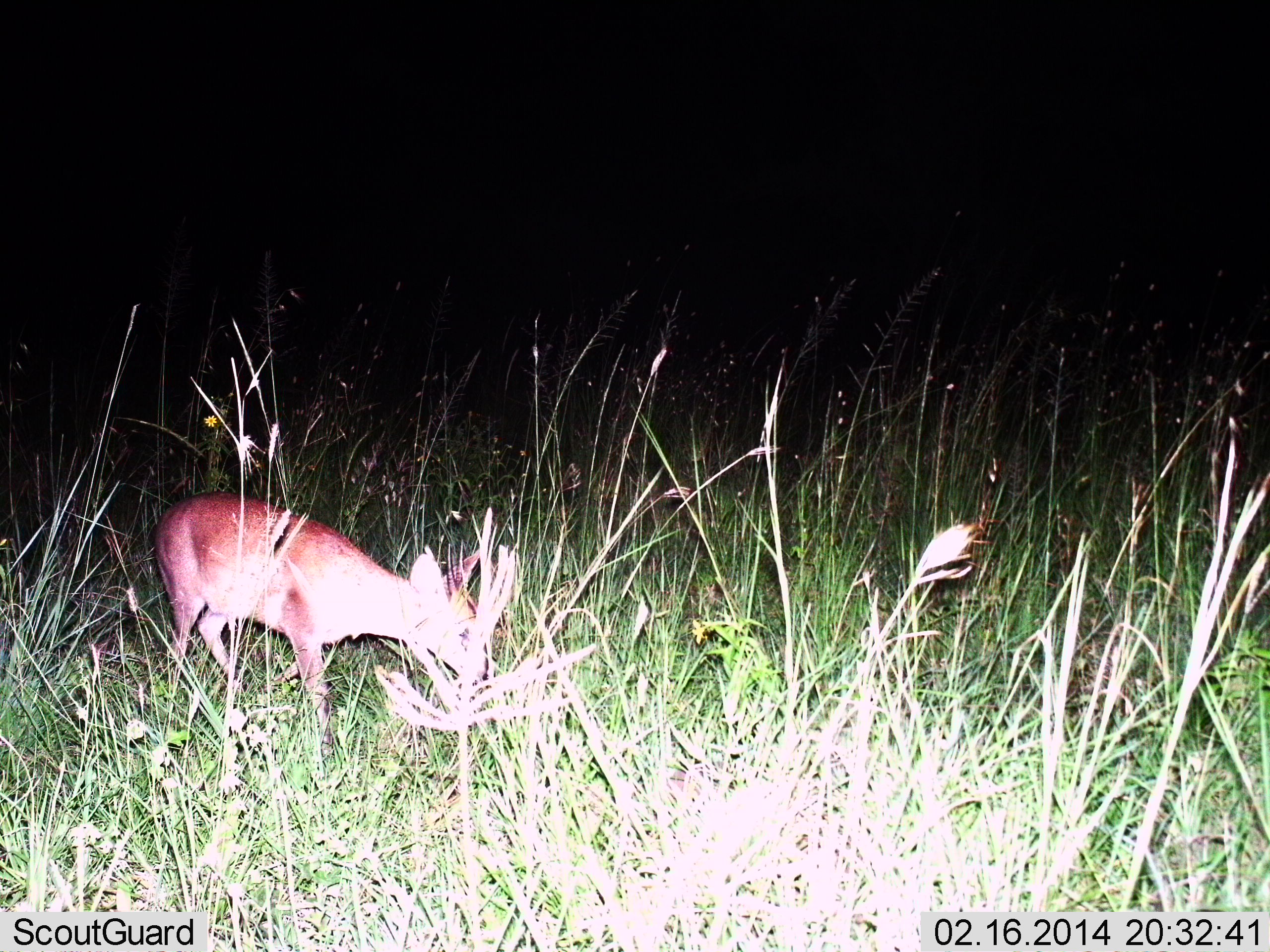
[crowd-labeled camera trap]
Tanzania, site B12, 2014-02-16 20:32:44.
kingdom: Animalia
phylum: Chordata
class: Mammalia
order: Artiodactyla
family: Bovidae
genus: Cephalophus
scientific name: Cephalophus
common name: duiker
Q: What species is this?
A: Duiker (Cephalophus).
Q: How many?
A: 1.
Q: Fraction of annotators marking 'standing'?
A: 50%.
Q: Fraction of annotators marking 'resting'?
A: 0%.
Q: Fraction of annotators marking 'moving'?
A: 0%.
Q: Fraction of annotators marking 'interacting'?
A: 0%.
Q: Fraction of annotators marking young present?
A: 0%.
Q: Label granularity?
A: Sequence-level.